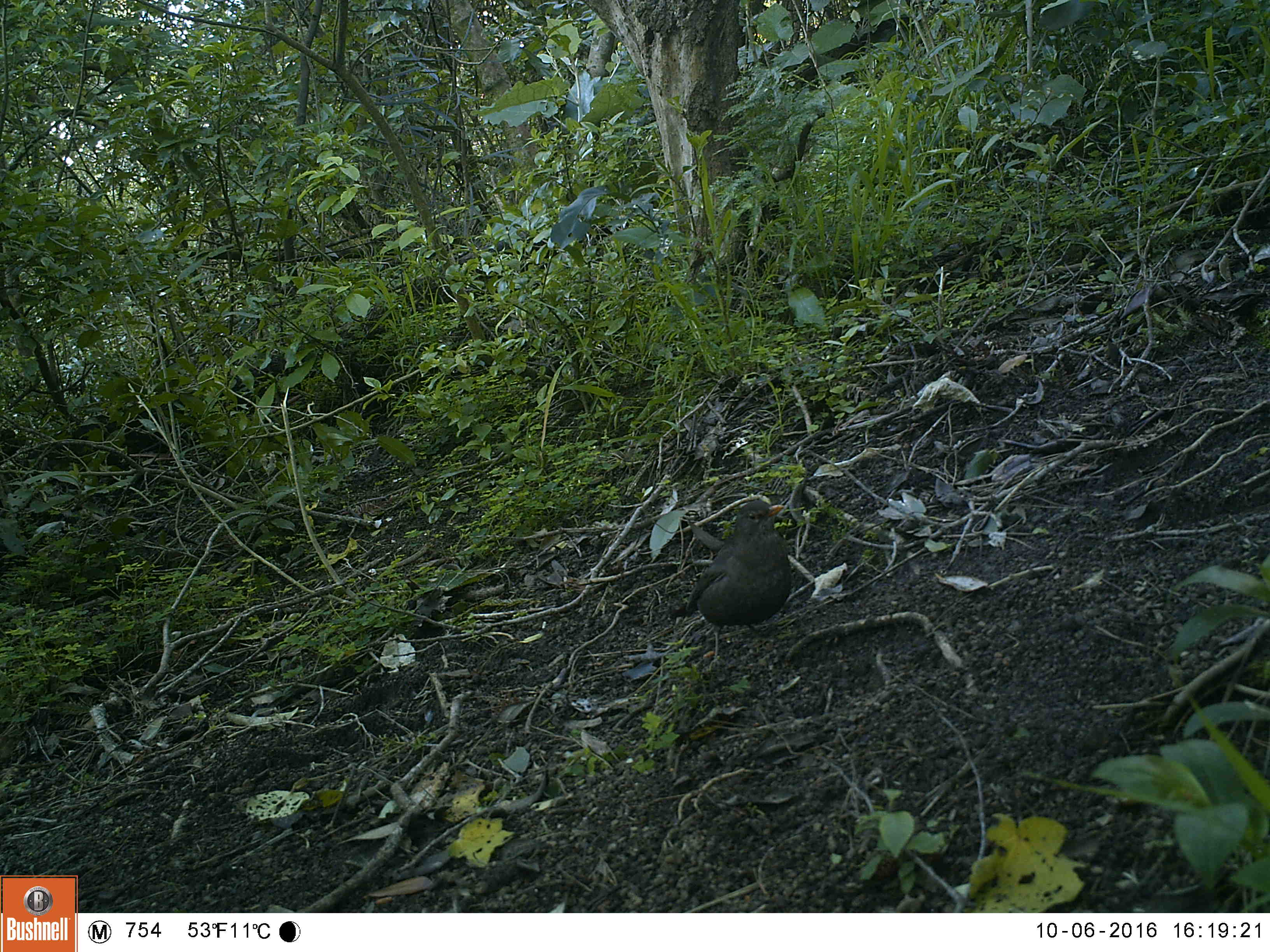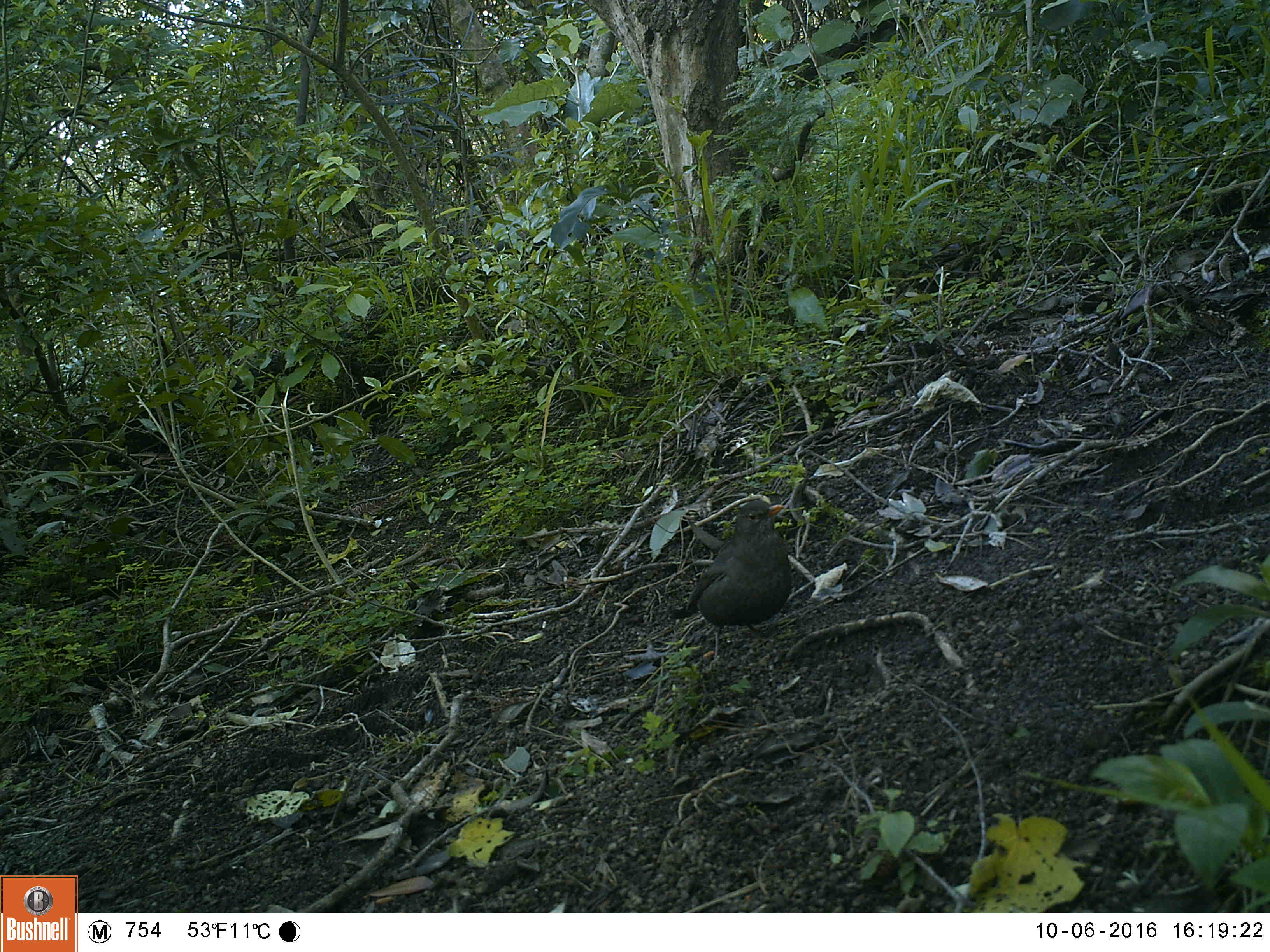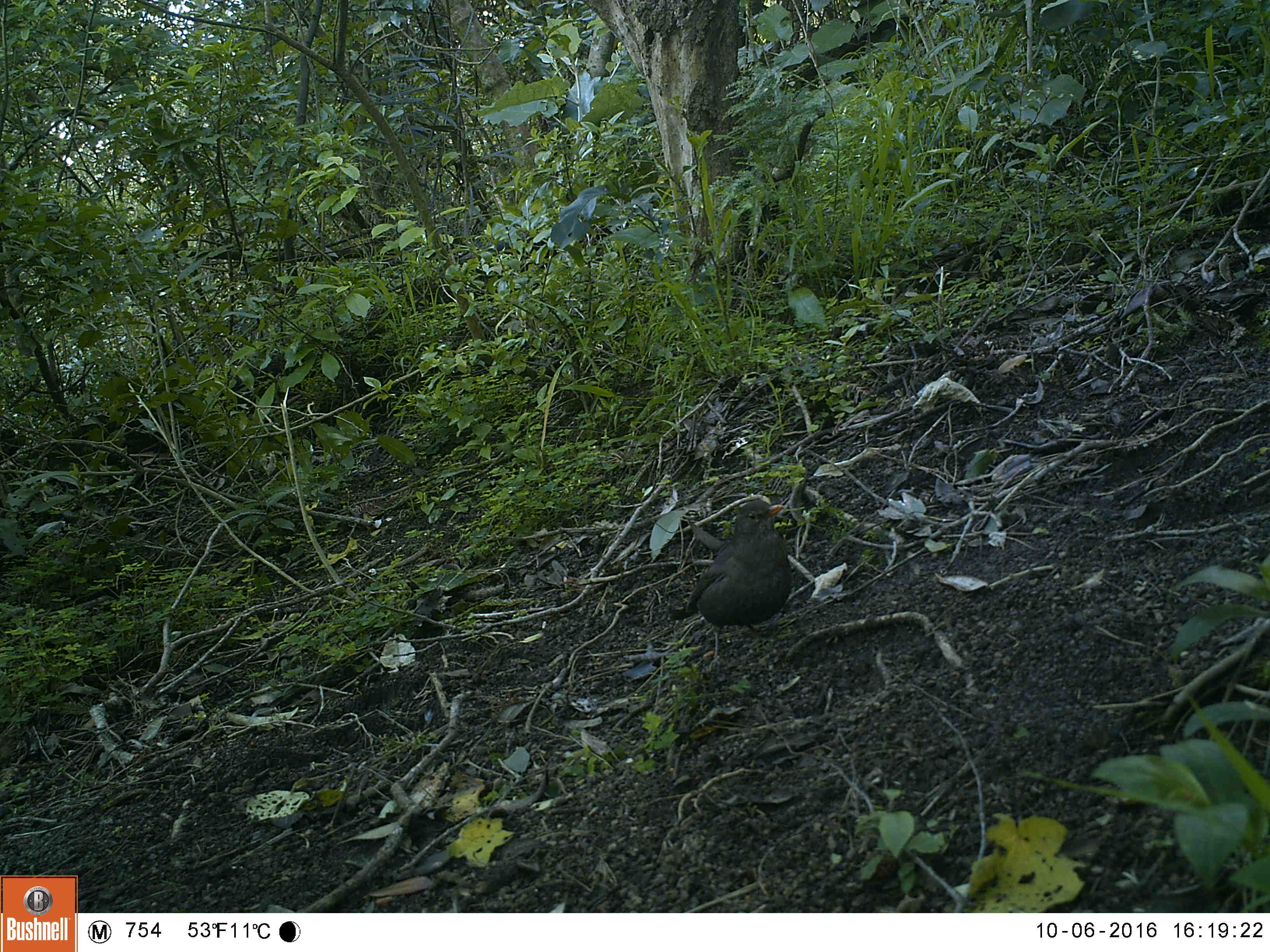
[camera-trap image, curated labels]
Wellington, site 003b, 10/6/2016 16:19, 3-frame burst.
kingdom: Animalia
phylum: Chordata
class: Aves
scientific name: Aves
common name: bird